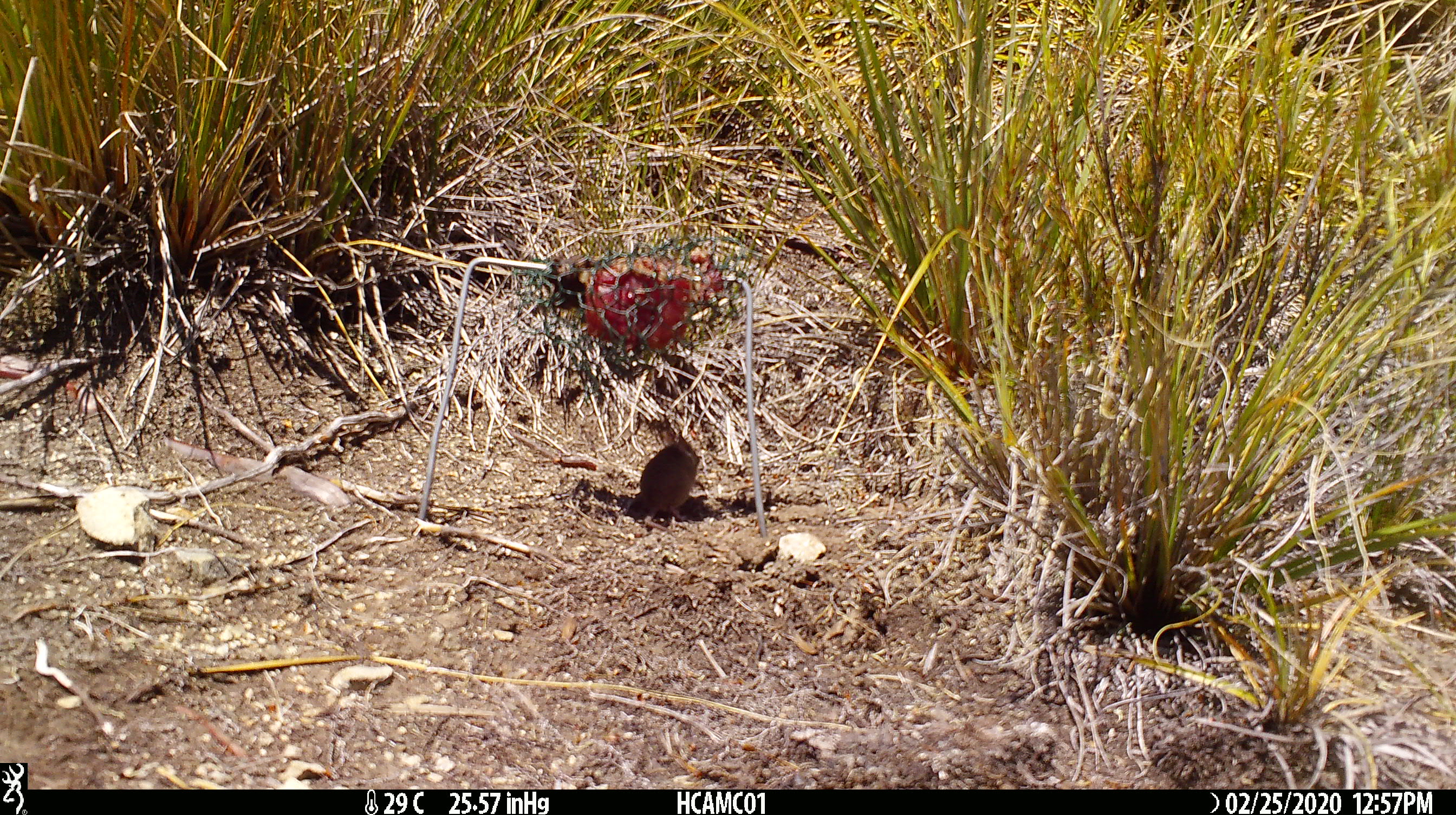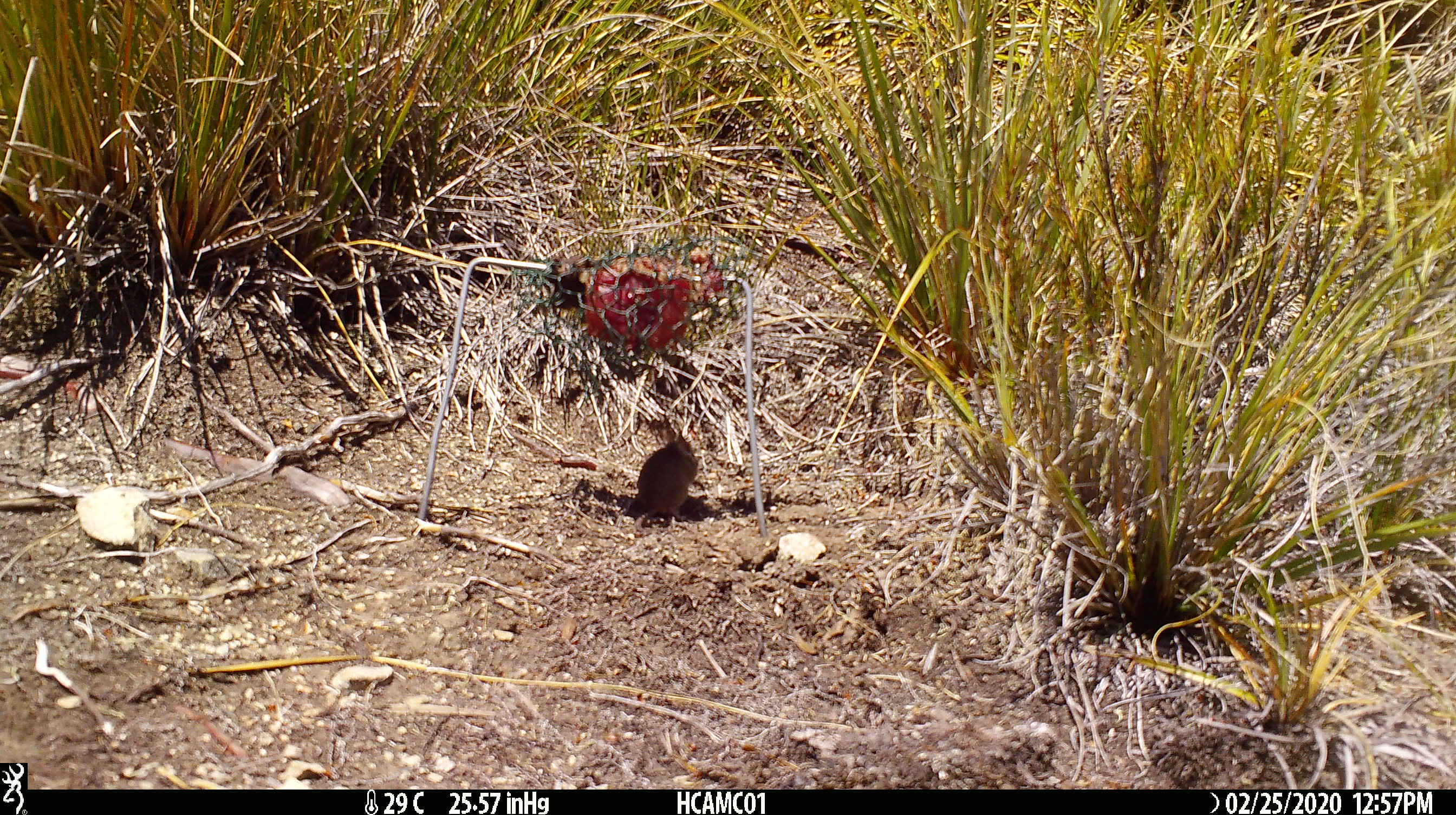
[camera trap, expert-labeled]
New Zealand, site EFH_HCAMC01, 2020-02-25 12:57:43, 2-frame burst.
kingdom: Animalia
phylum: Chordata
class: Mammalia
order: Rodentia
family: Muridae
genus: Mus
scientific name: Mus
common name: mouse